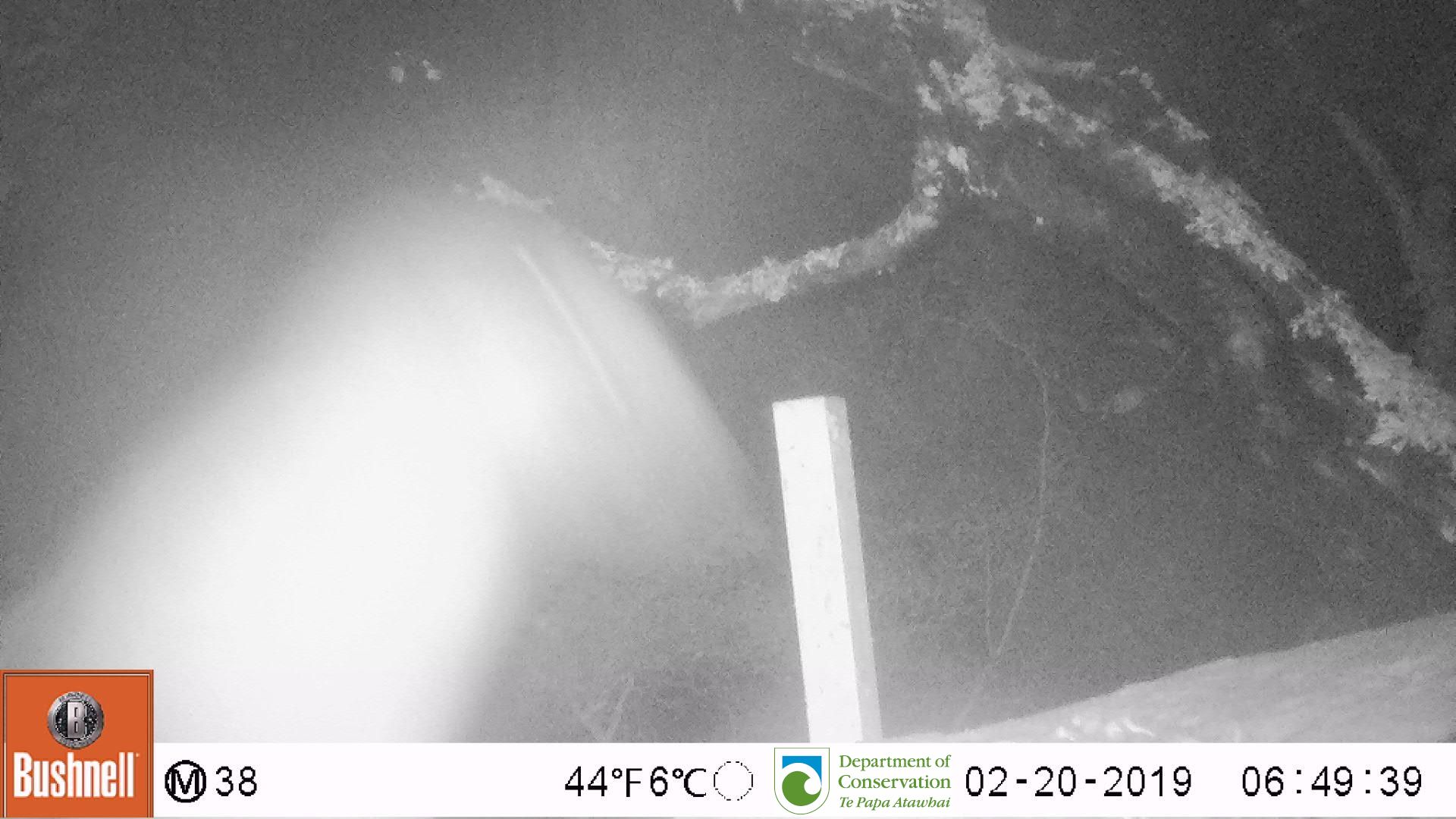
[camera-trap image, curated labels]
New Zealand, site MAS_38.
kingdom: Animalia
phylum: Chordata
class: Mammalia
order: Carnivora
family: Otariidae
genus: Phocarctos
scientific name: Phocarctos hookeri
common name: new zealand sea lion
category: sealion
Sealion (new zealand sea lion) (Phocarctos hookeri).